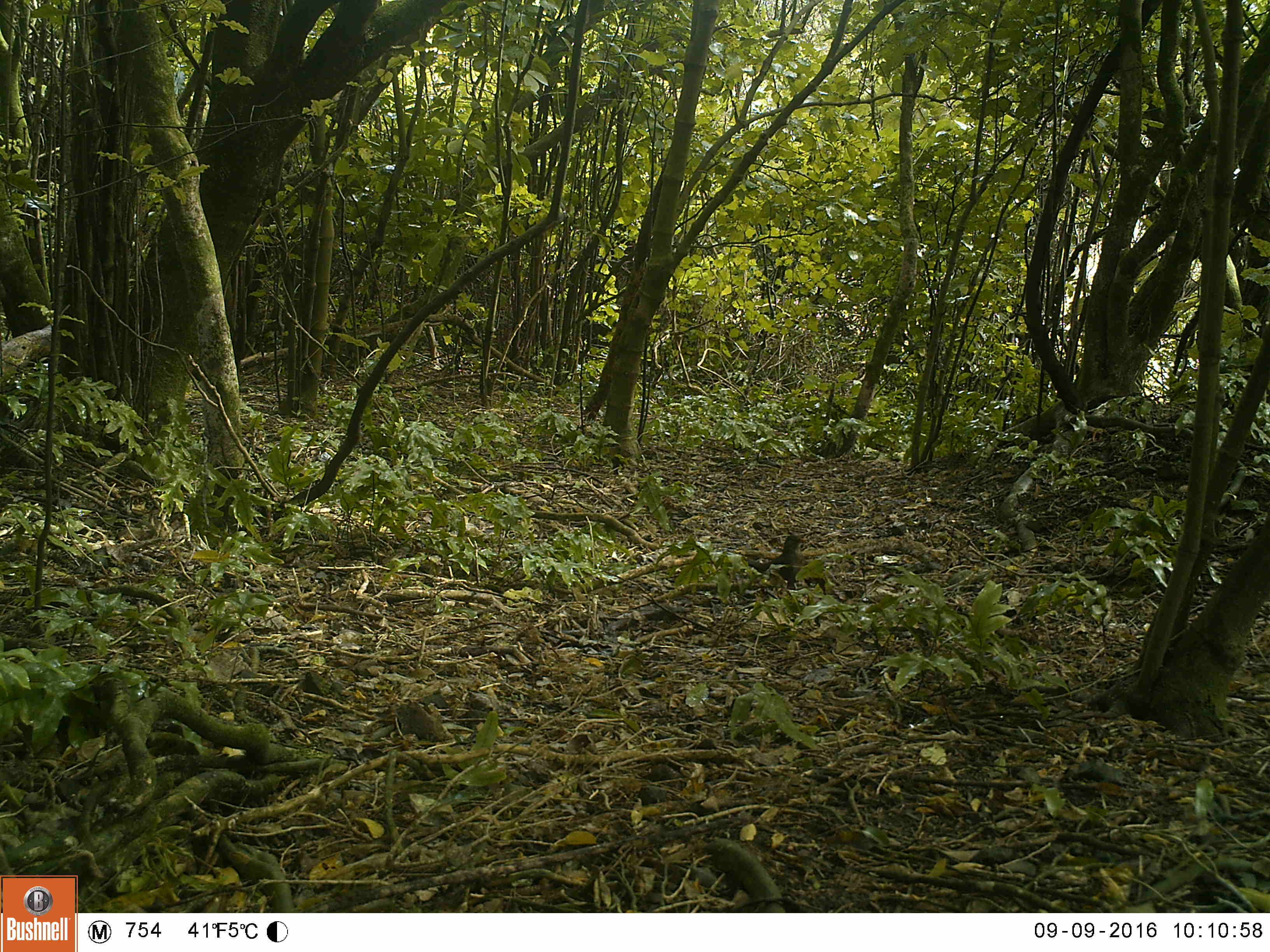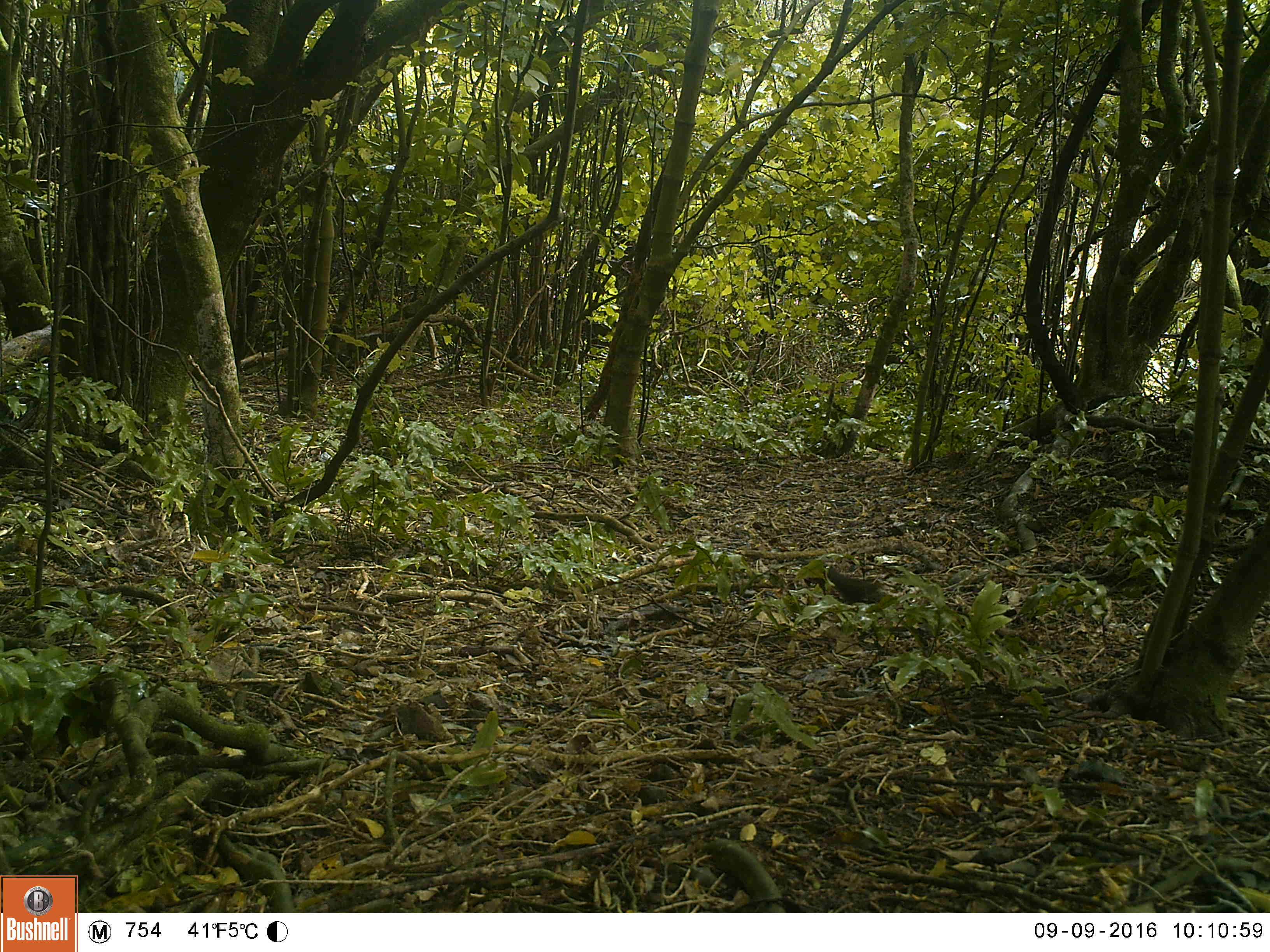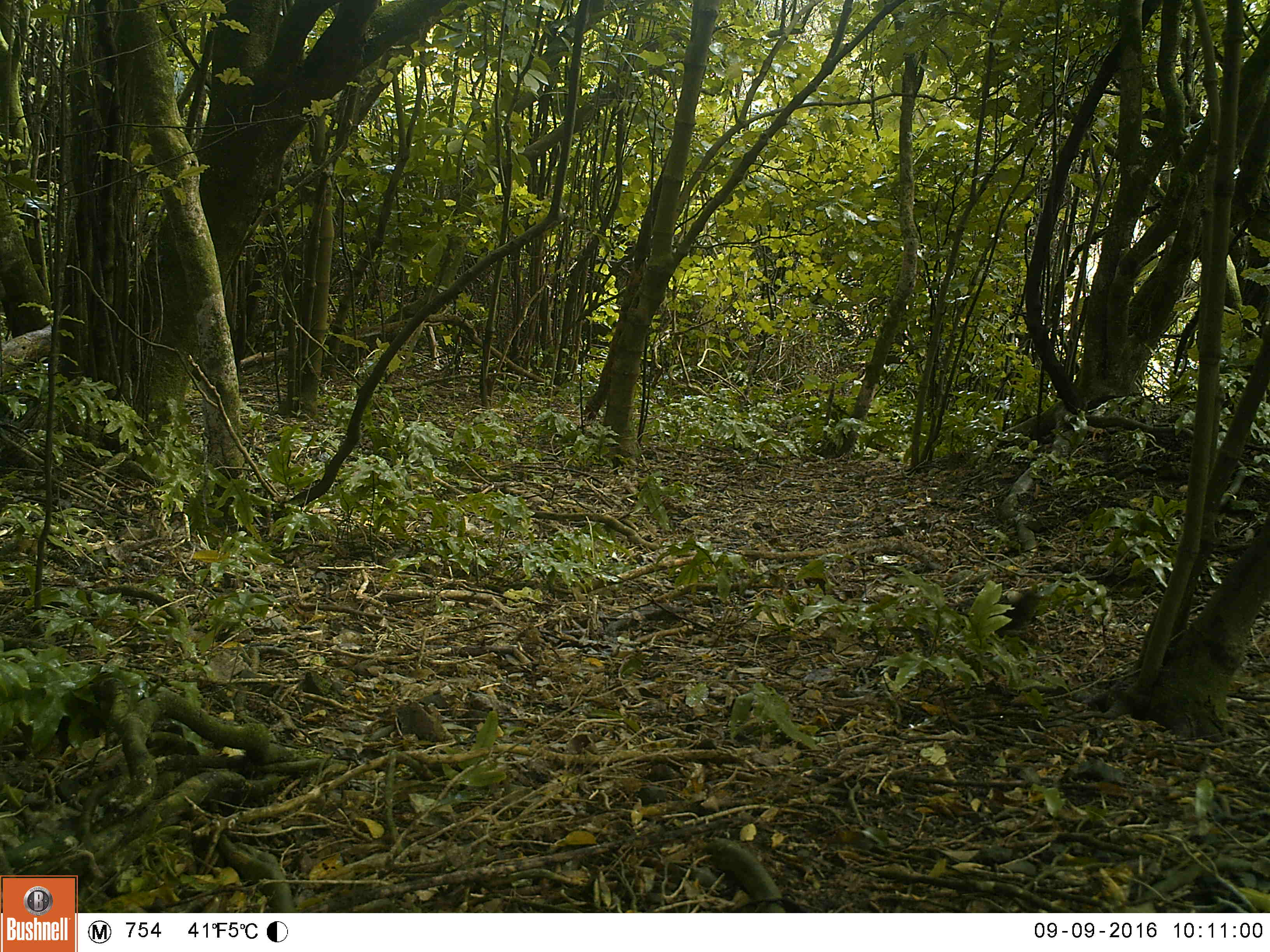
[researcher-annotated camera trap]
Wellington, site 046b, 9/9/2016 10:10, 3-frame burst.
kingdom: Animalia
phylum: Chordata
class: Aves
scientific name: Aves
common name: bird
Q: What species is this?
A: Bird (Aves).